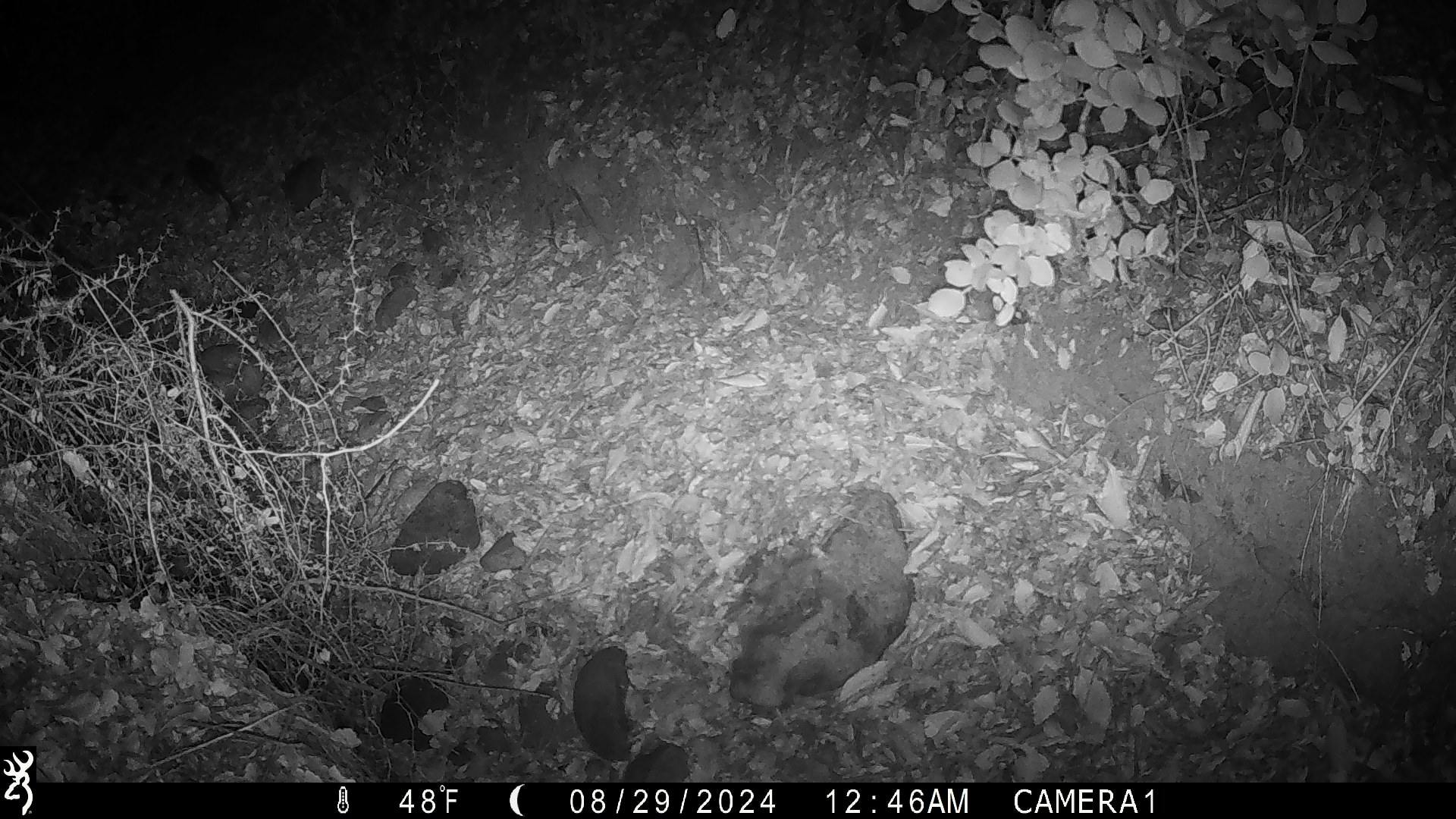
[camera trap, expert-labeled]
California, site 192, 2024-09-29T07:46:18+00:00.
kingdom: Animalia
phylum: Chordata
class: Mammalia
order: Rodentia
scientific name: Rodentia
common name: mouse or rat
Mouse or rat (Rodentia).